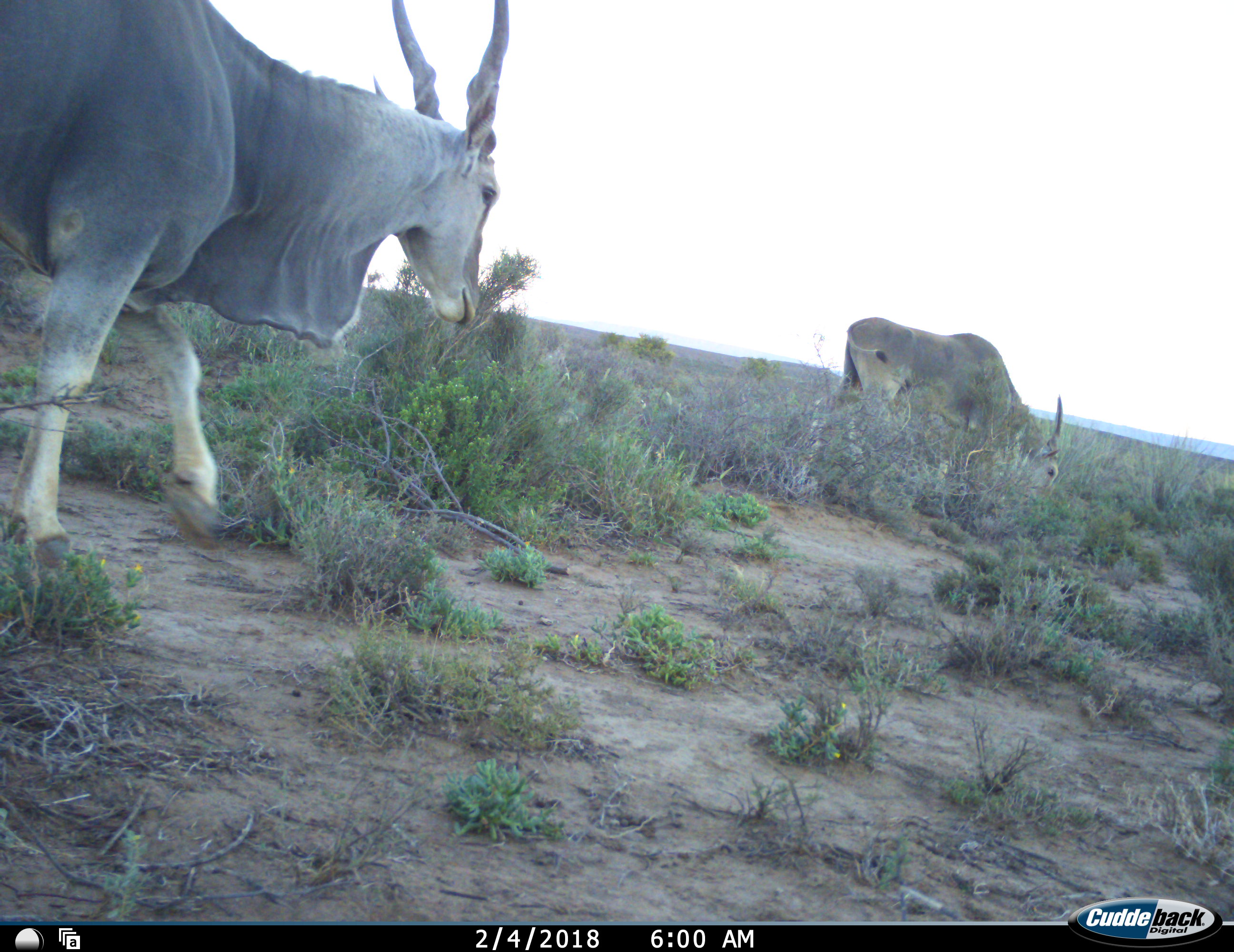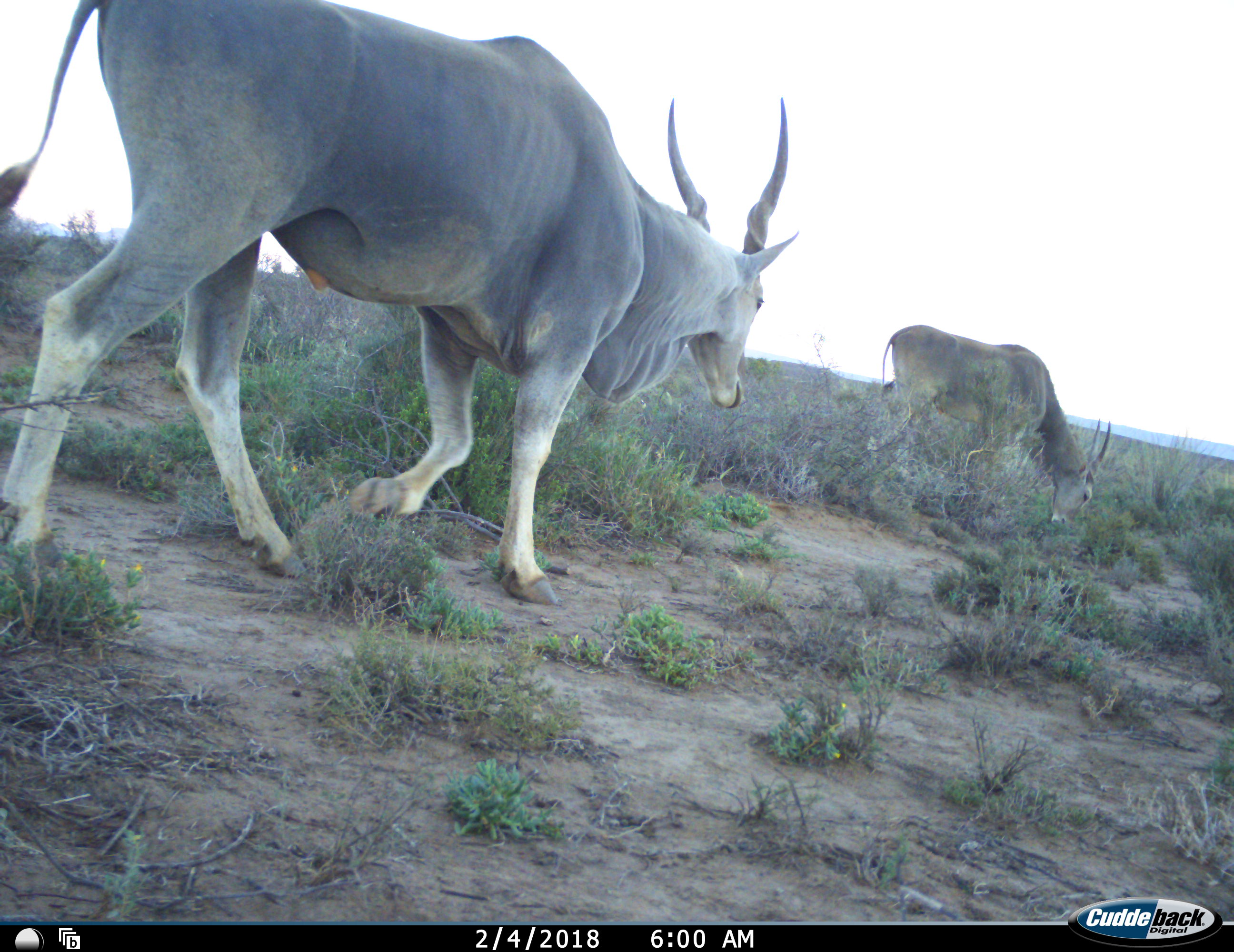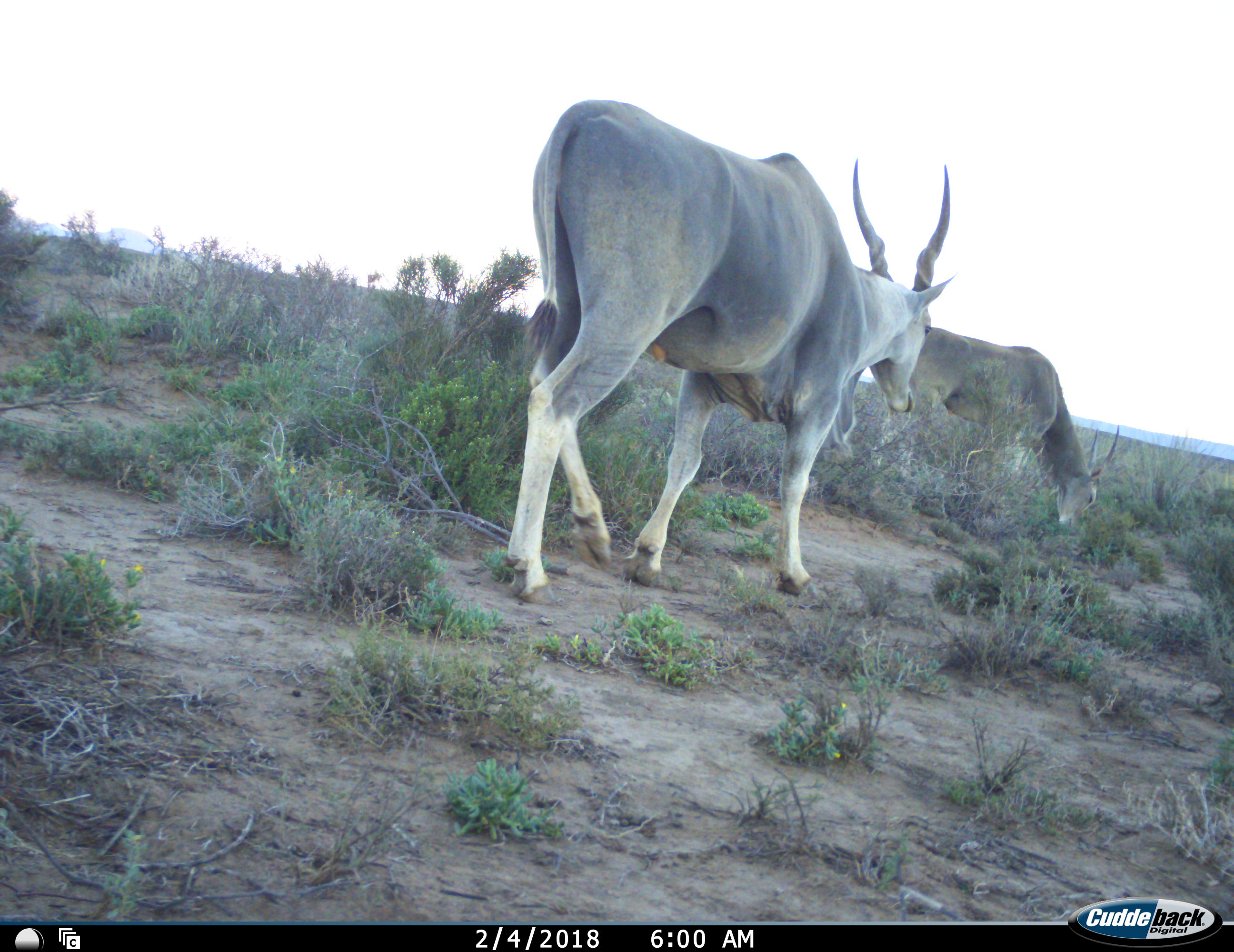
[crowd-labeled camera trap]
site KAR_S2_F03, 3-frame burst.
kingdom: Animalia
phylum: Chordata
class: Mammalia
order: Artiodactyla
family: Bovidae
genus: Tragelaphus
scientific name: Tragelaphus oryx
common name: eland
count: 2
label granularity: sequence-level